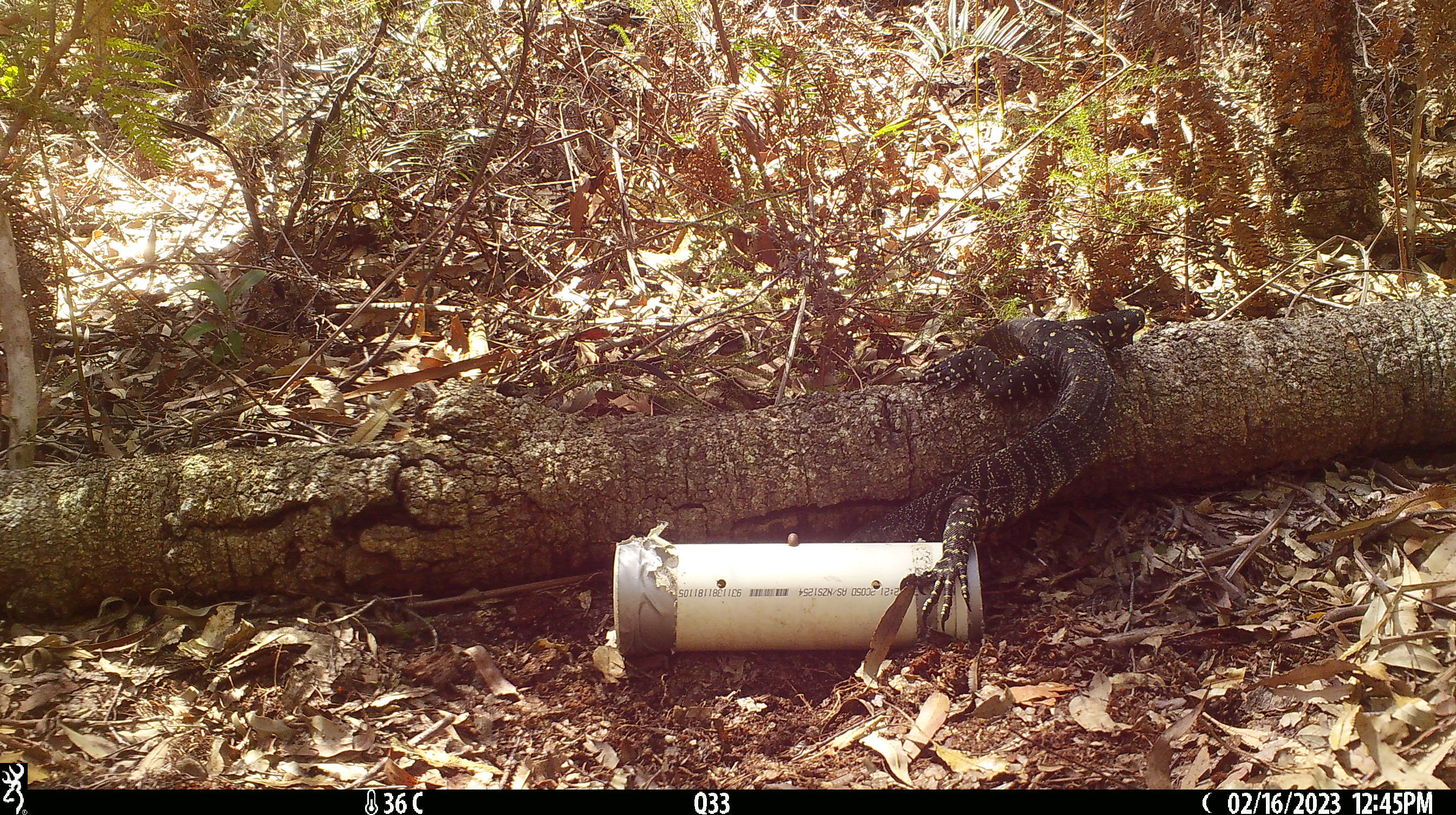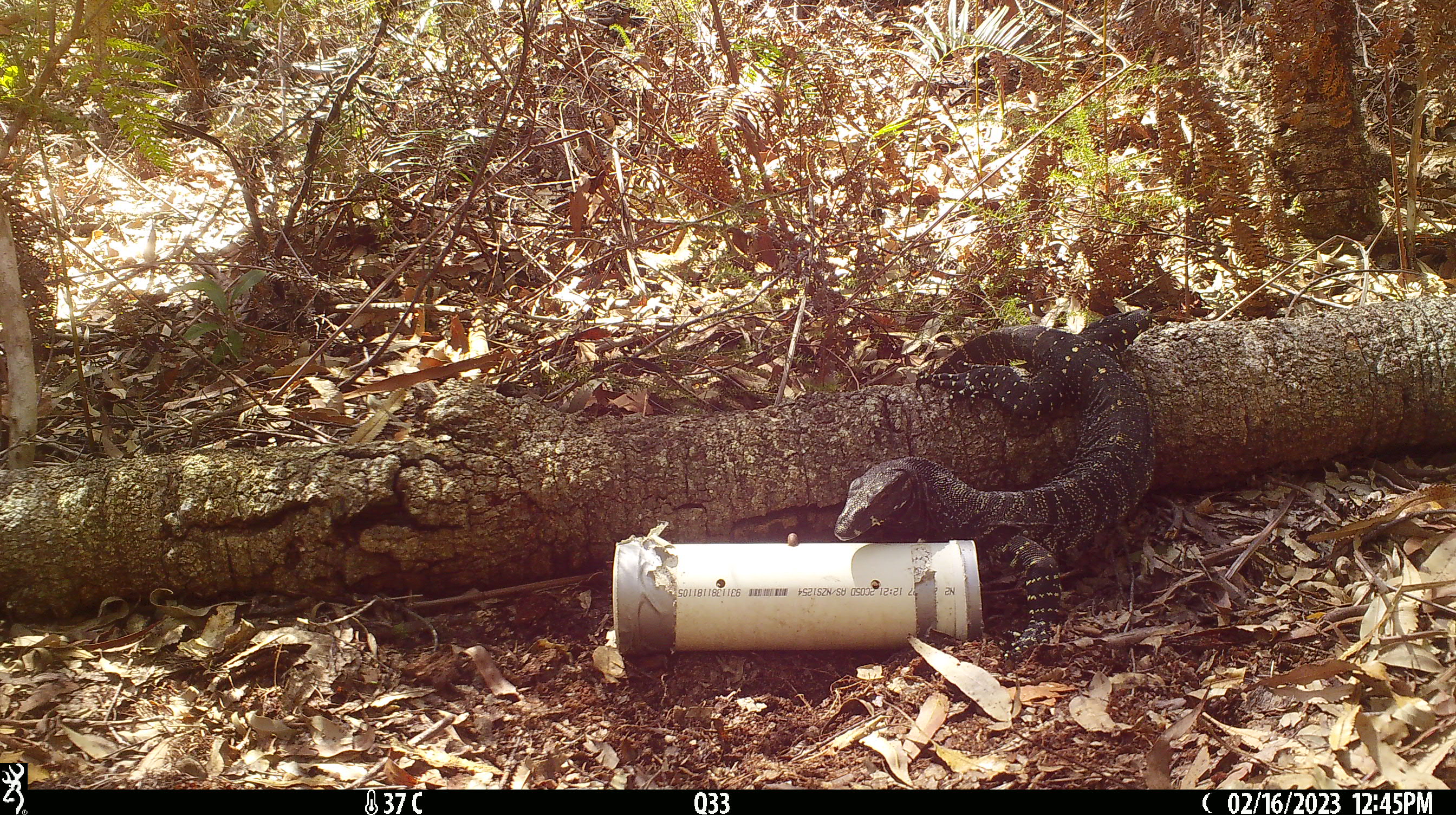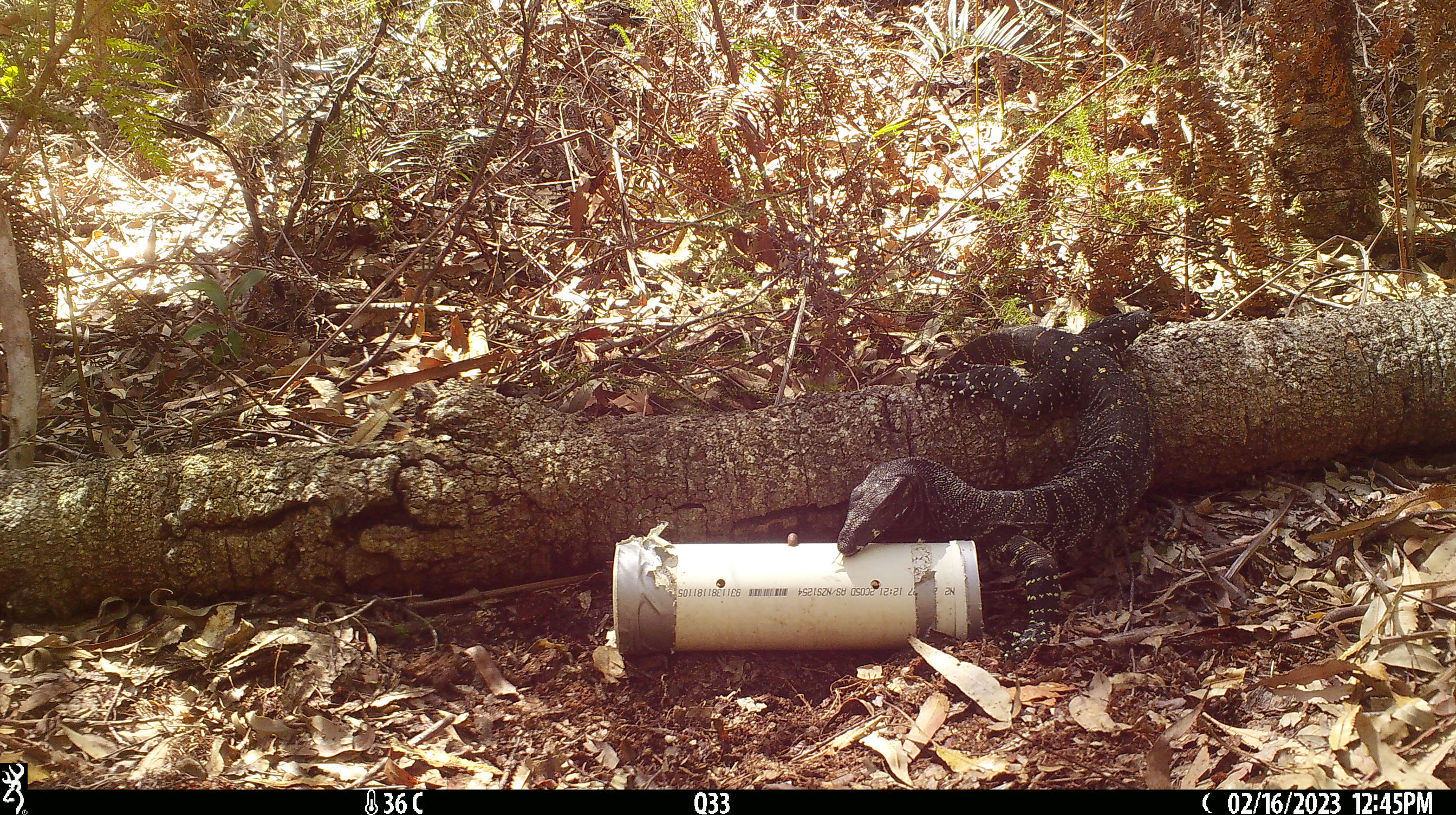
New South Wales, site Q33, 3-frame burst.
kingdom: Animalia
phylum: Chordata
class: Reptilia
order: Squamata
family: Varanidae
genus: Varanus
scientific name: Varanus varius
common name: lace monitor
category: goanna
Goanna (lace monitor) (Varanus varius).